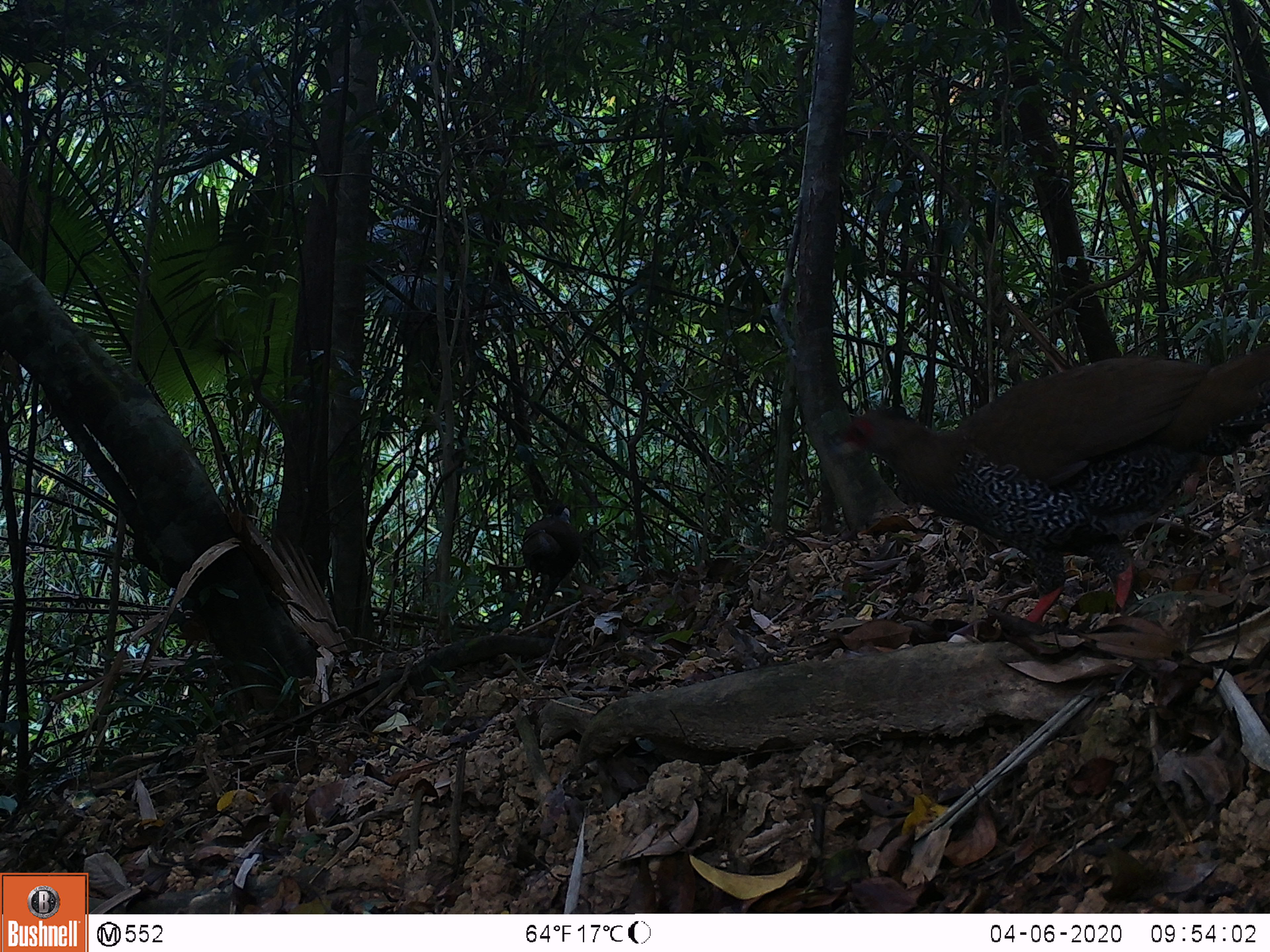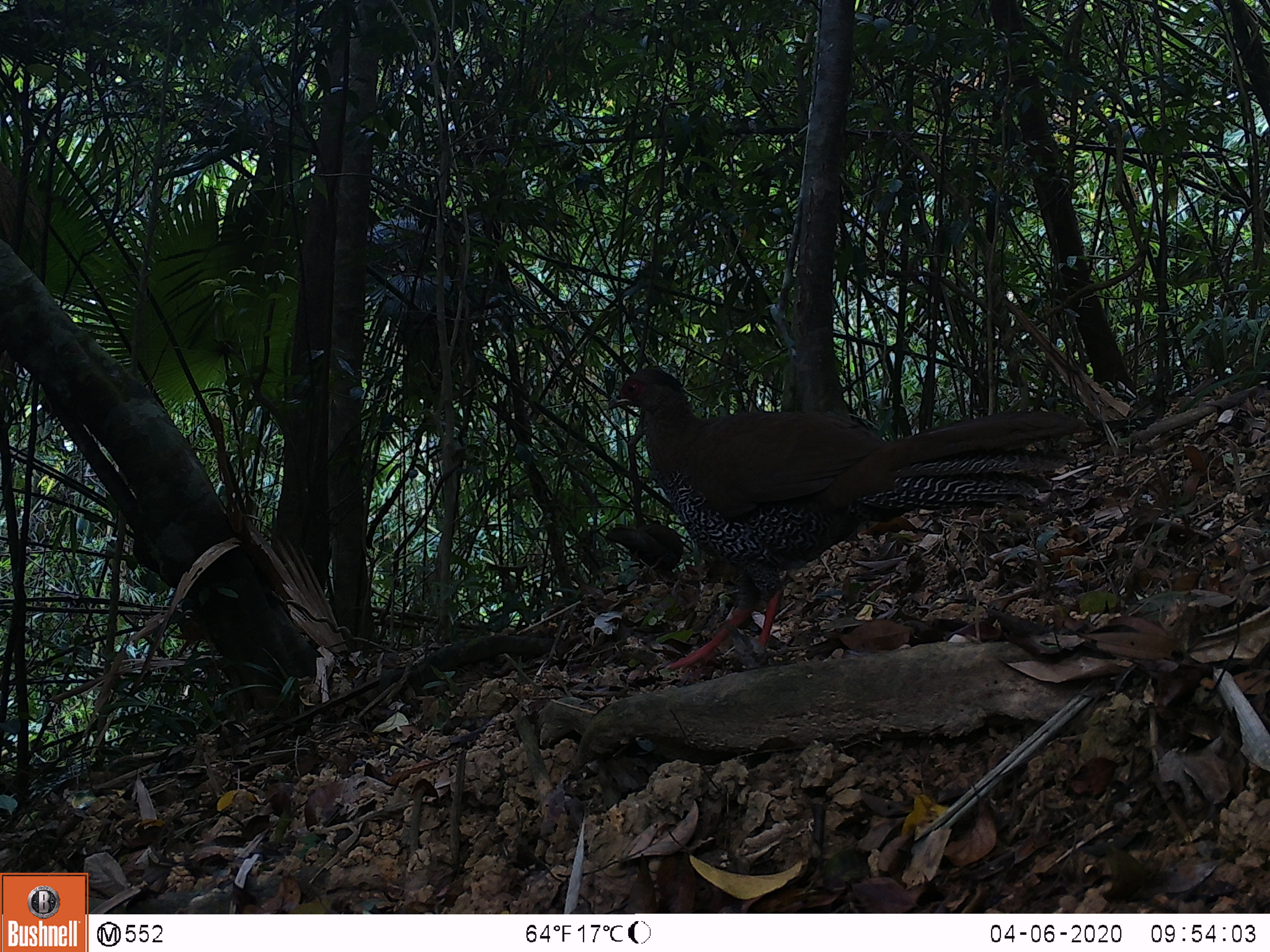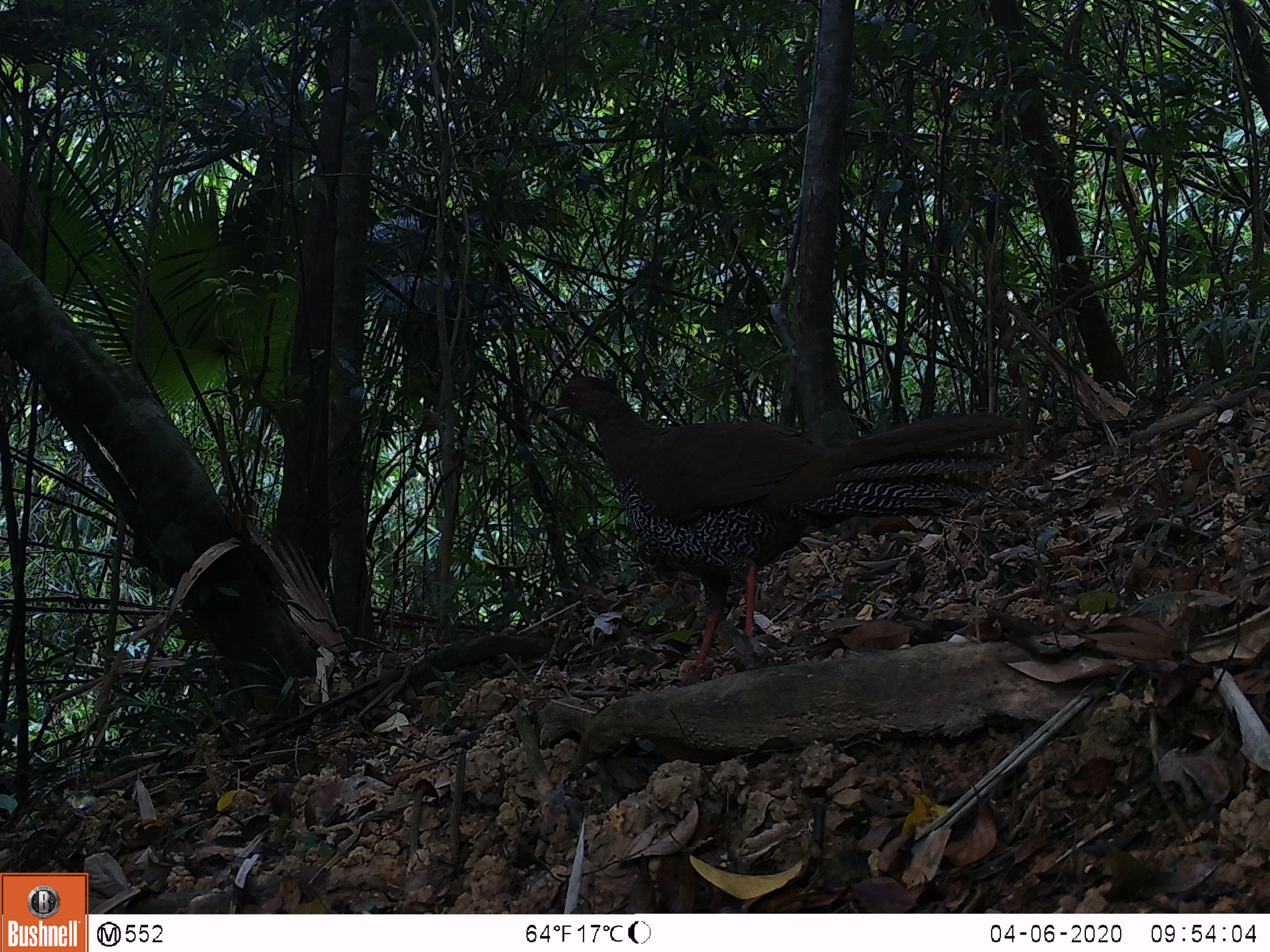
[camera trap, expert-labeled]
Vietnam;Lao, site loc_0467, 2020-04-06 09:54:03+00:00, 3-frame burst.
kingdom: Animalia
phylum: Chordata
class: Aves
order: Galliformes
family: Phasianidae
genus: Lophura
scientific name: Lophura nycthemera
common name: silver pheasant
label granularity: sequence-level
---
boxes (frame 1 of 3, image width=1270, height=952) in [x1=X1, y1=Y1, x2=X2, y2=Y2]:
silver pheasant: [x1=828, y1=343, x2=1270, y2=623]; [x1=522, y1=505, x2=583, y2=626]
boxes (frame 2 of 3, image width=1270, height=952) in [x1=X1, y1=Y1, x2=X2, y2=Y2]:
silver pheasant: [x1=604, y1=366, x2=1086, y2=670]; [x1=605, y1=523, x2=684, y2=579]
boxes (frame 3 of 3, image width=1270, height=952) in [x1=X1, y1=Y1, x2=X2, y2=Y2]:
silver pheasant: [x1=545, y1=376, x2=1022, y2=684]